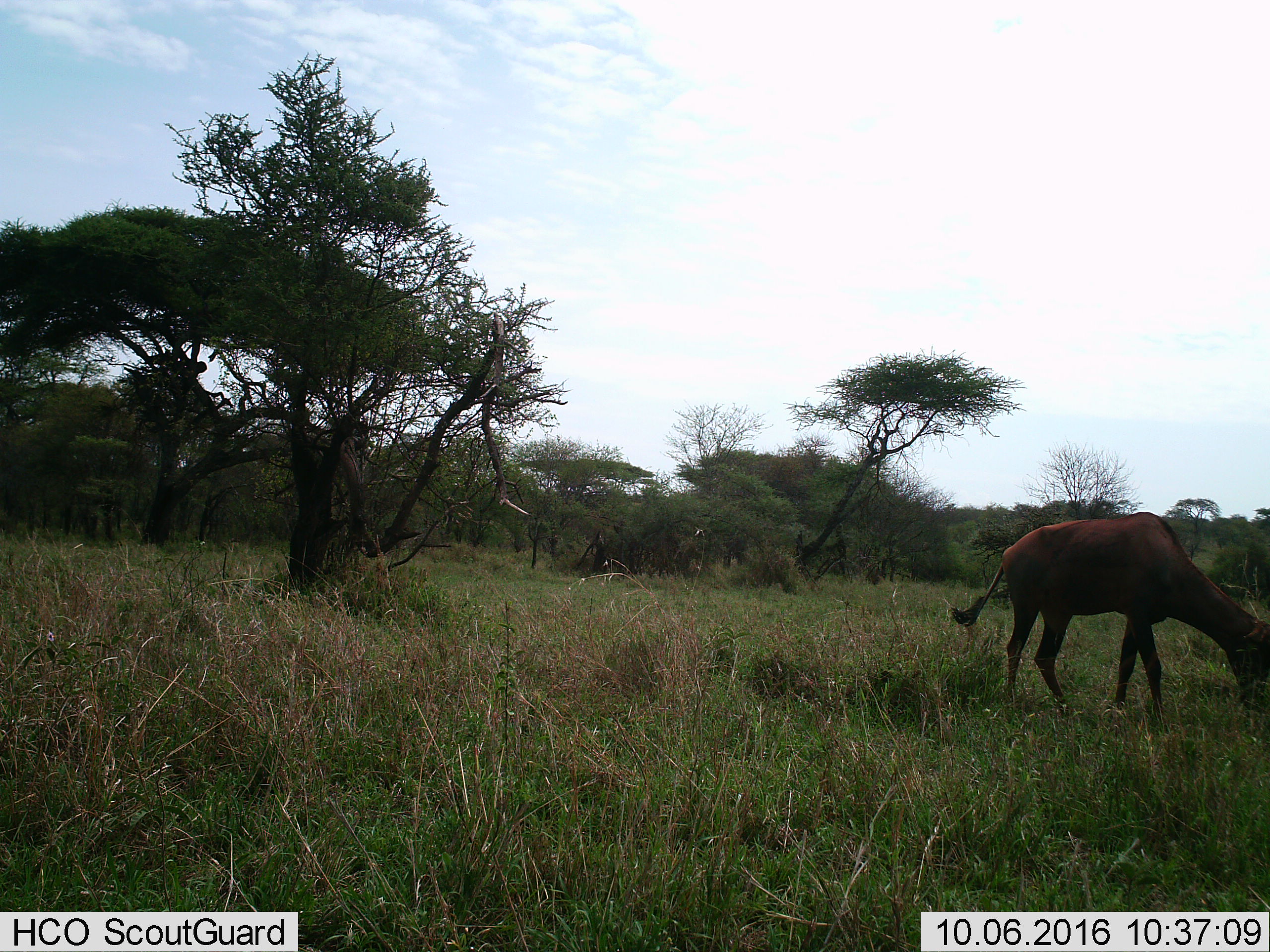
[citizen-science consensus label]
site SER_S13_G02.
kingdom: Animalia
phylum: Chordata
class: Mammalia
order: Artiodactyla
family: Bovidae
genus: Damaliscus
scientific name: Damaliscus lunatus jimela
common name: topi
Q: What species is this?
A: Topi (Damaliscus lunatus jimela).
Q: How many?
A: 1.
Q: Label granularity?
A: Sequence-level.